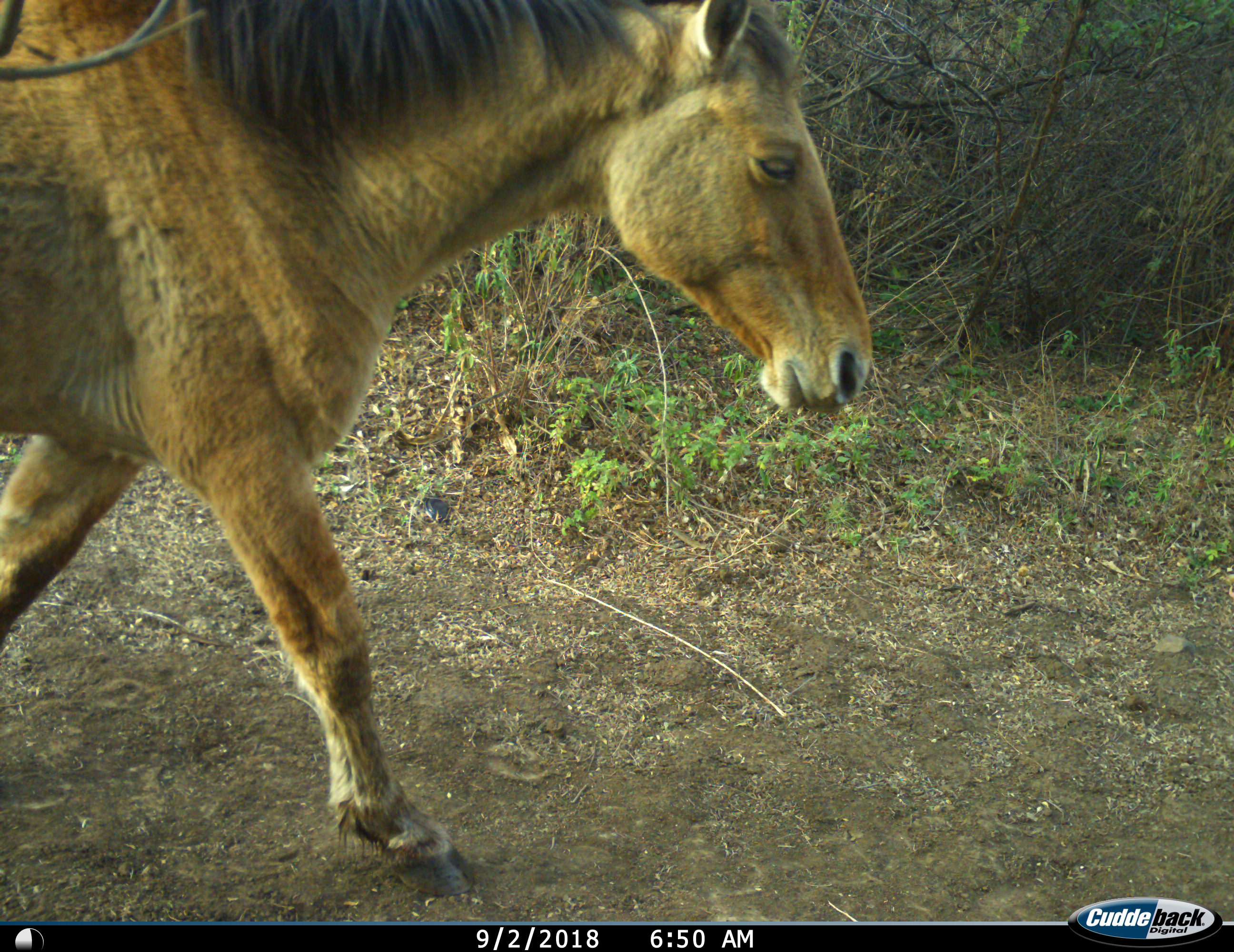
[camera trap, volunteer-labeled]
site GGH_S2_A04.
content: unidentified animal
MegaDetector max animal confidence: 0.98